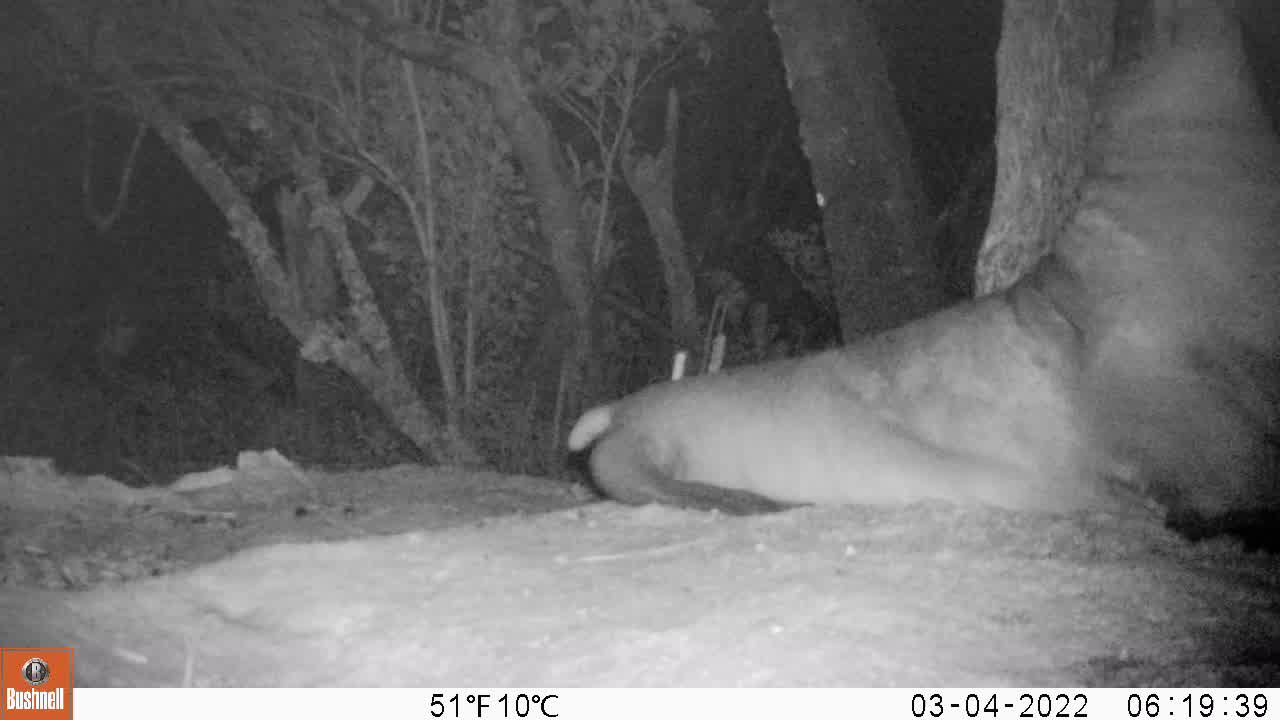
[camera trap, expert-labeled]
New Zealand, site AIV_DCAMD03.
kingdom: Animalia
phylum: Chordata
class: Mammalia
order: Carnivora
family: Otariidae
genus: Phocarctos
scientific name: Phocarctos hookeri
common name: new zealand sea lion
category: sealion